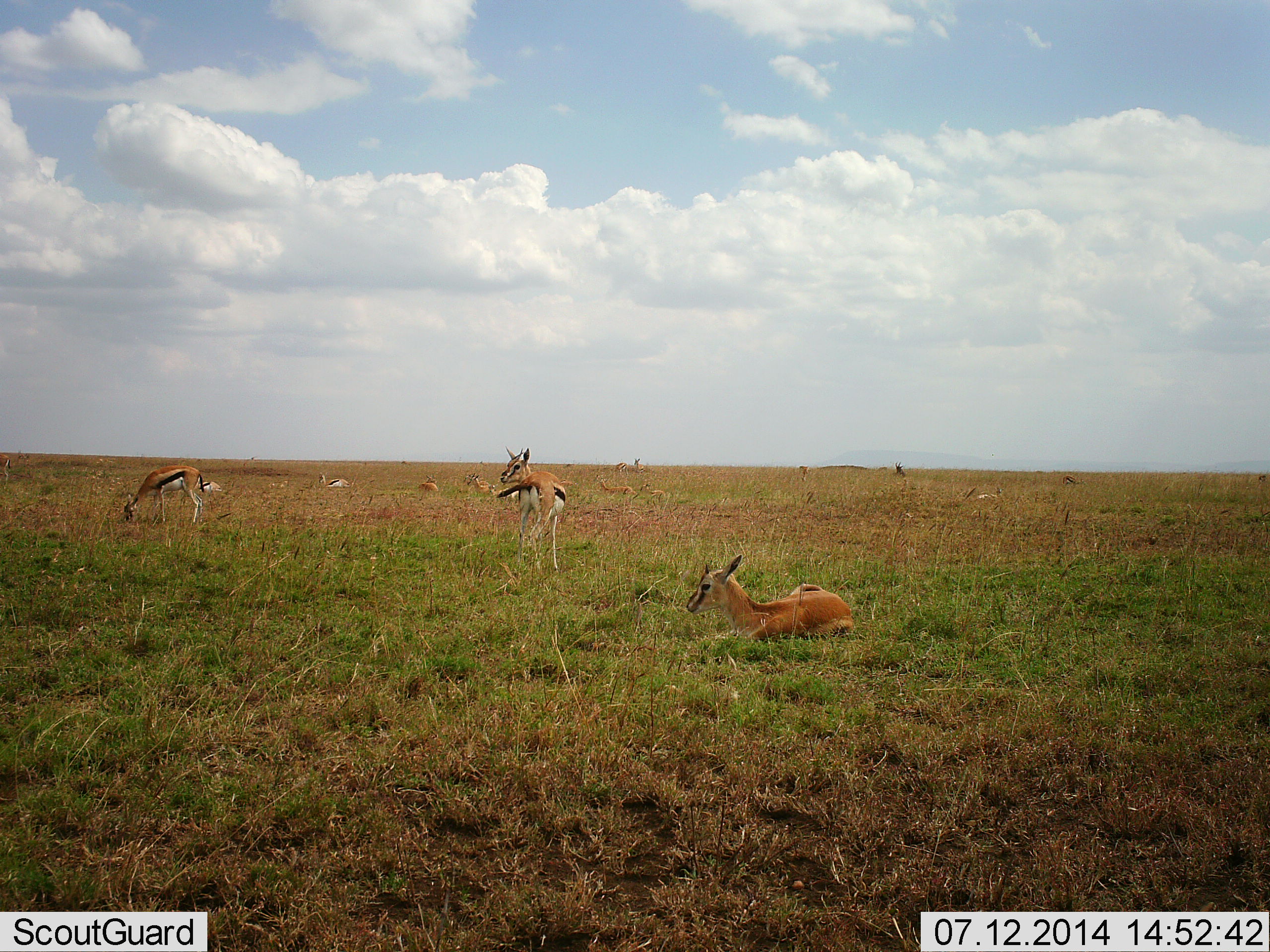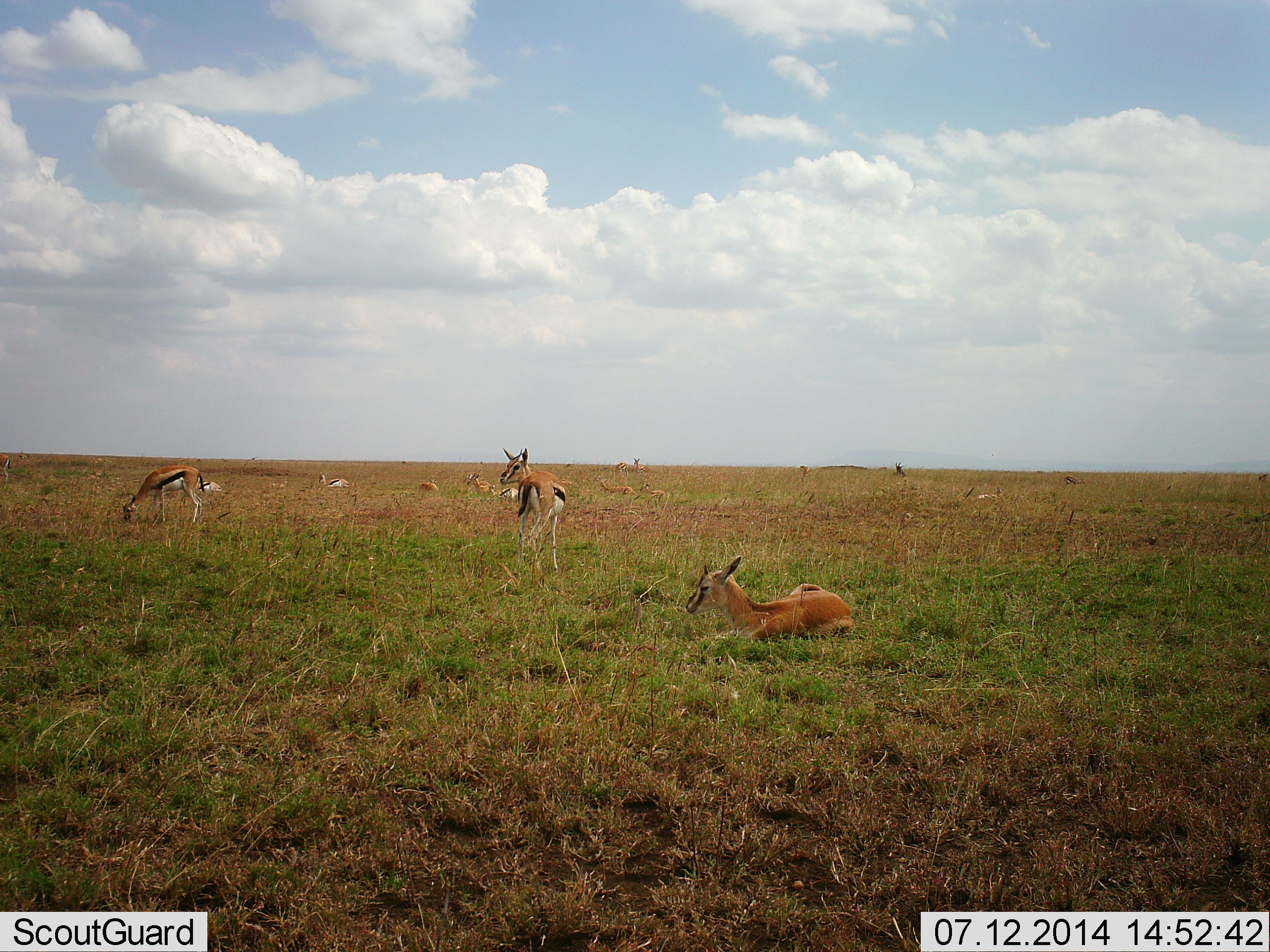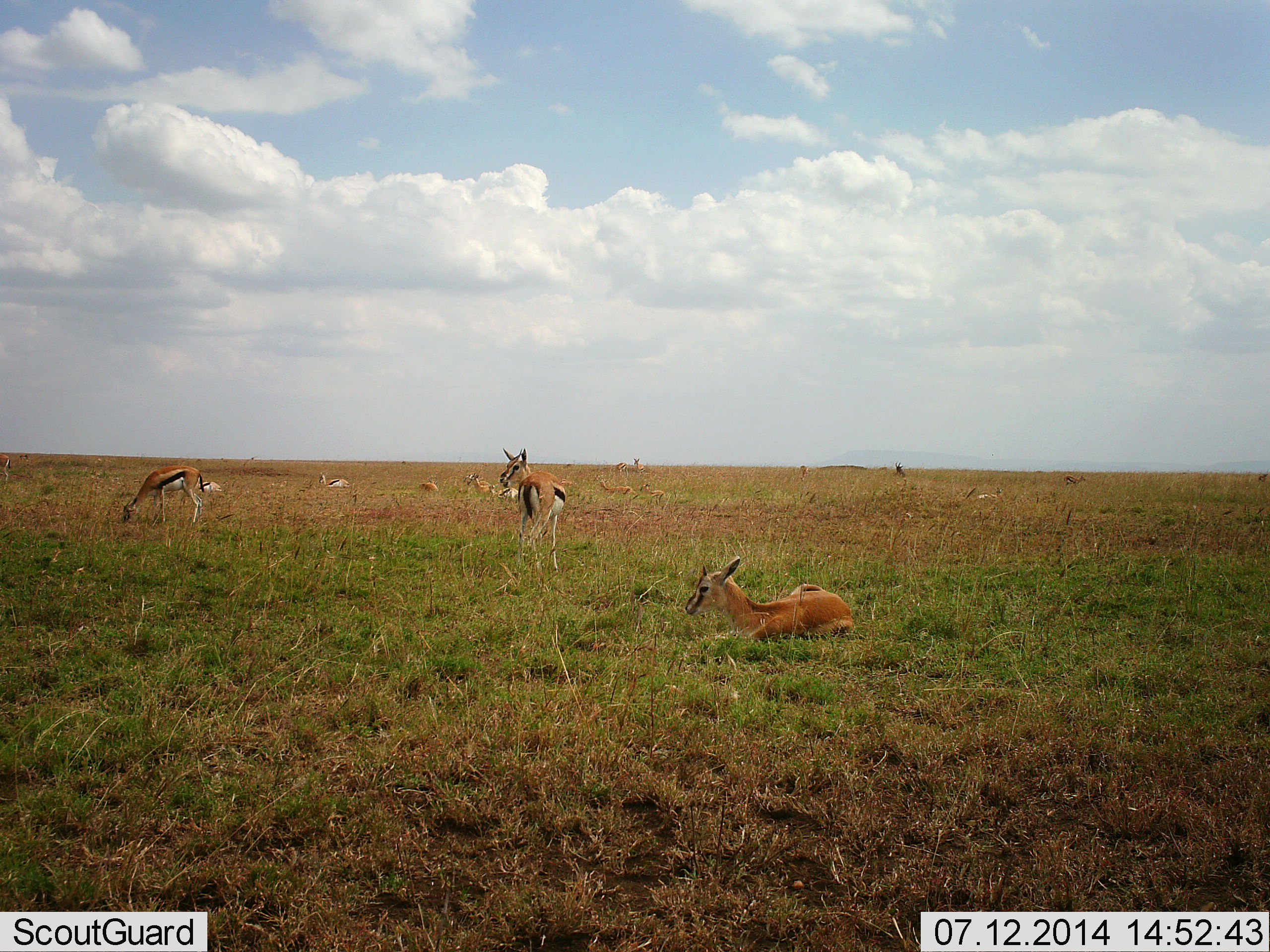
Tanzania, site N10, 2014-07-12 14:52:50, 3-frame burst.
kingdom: Animalia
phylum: Chordata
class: Mammalia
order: Artiodactyla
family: Bovidae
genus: Eudorcas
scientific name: Eudorcas thomsonii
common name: thomson's gazelle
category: gazellethomsons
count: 11-50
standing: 80%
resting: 100%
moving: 10%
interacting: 0%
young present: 0%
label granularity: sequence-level